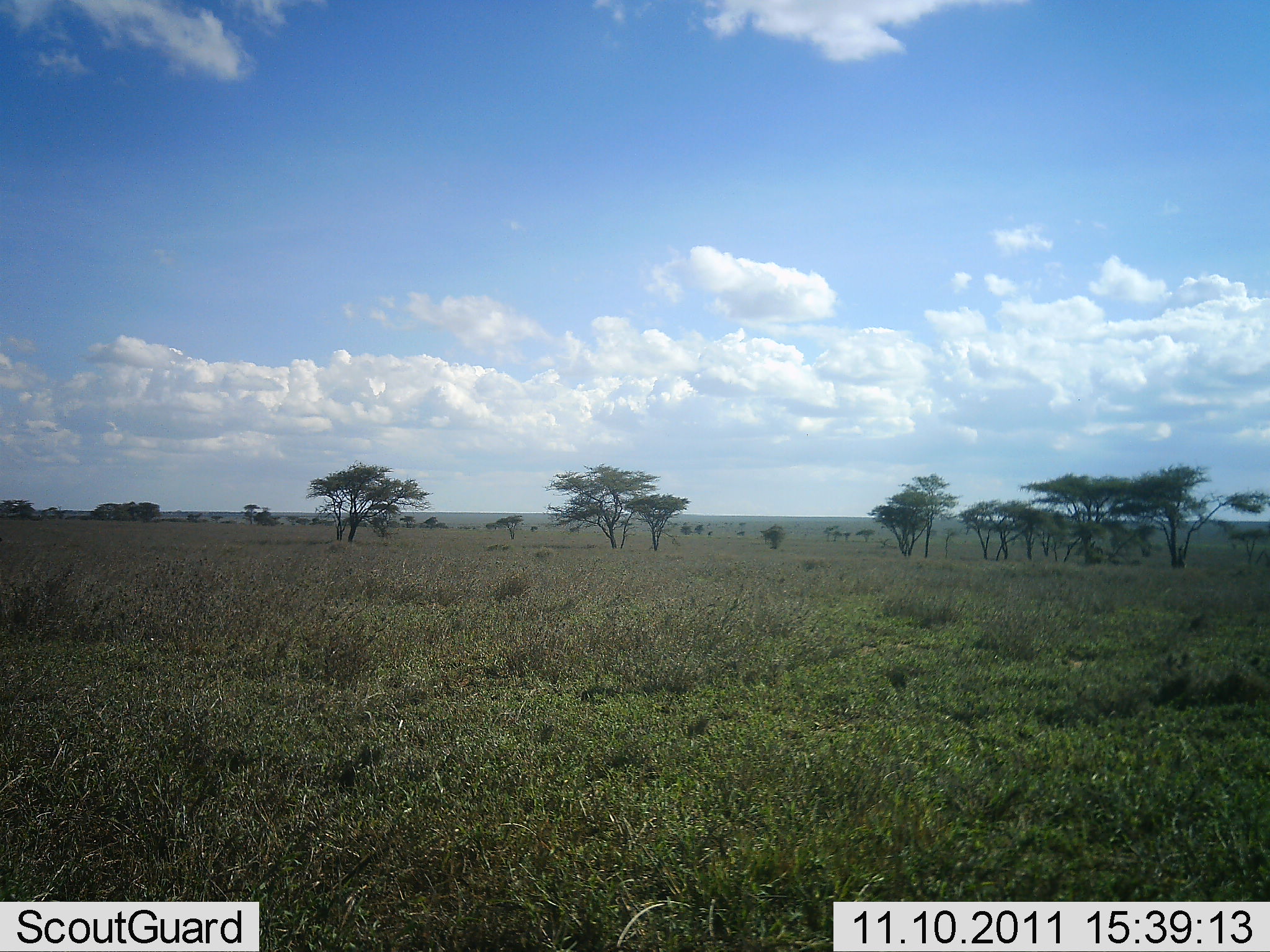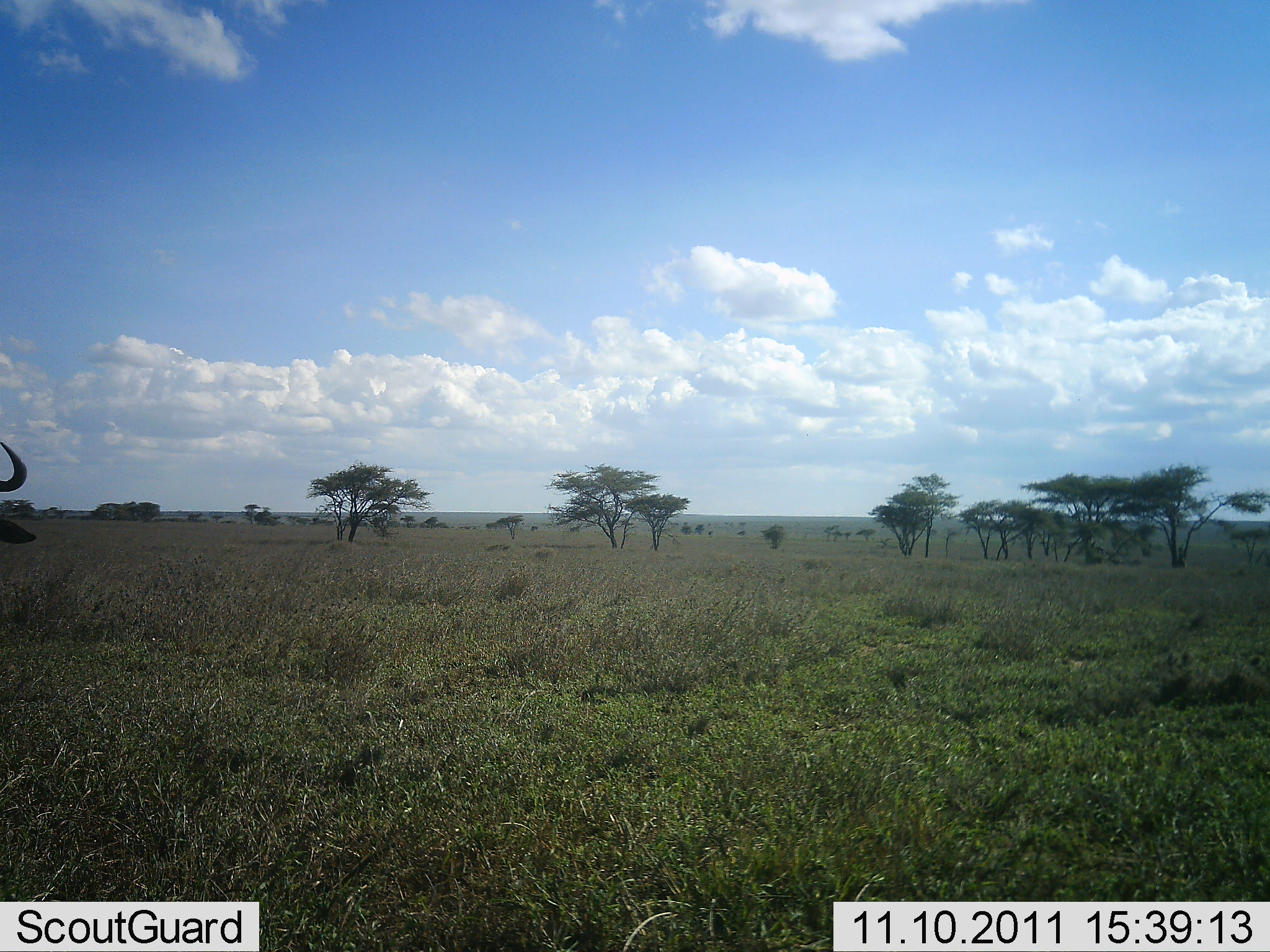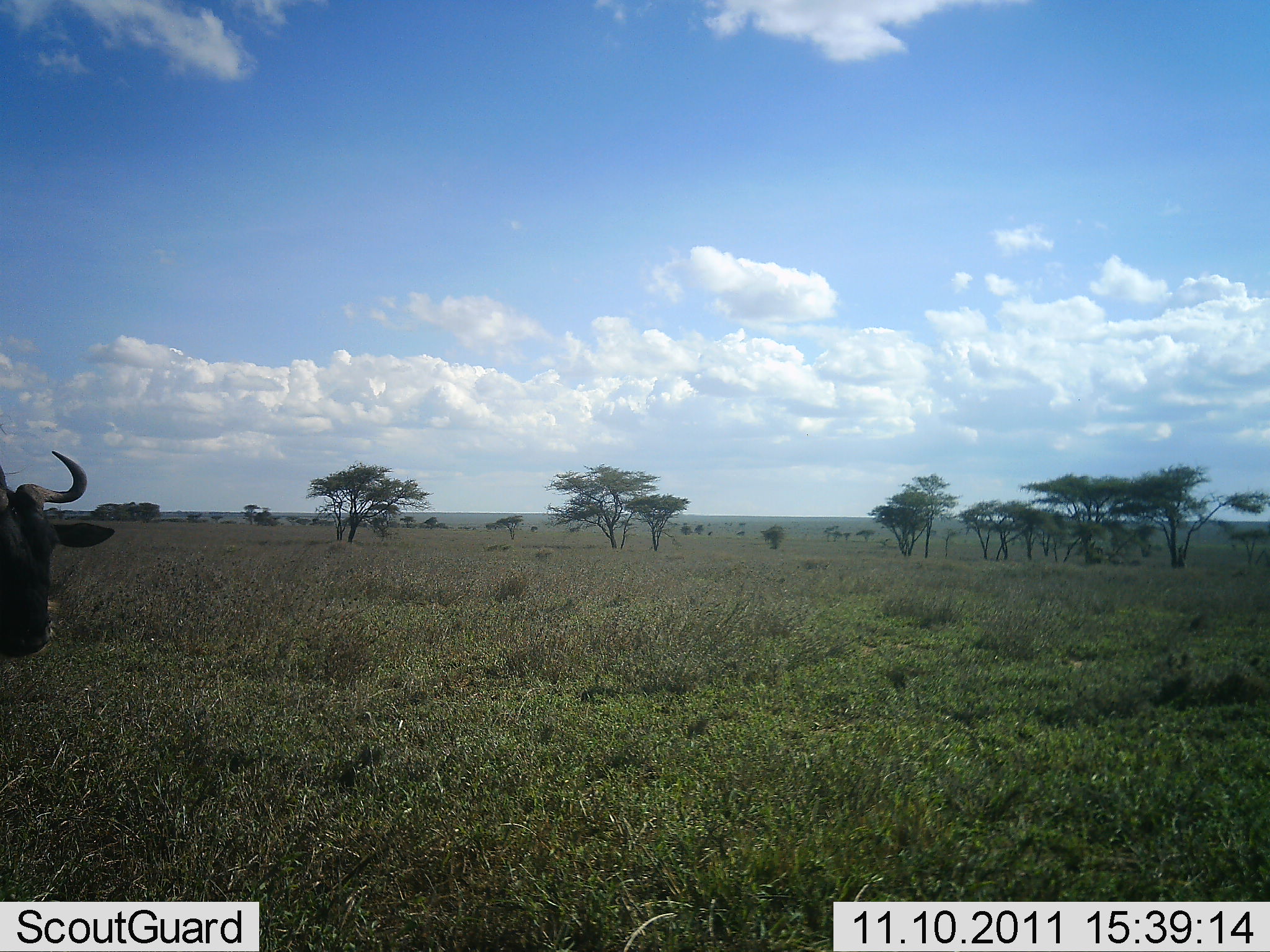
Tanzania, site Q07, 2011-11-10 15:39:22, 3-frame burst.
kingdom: Animalia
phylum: Chordata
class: Mammalia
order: Artiodactyla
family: Bovidae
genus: Connochaetes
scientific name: Connochaetes taurinus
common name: blue wildebeest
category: wildebeest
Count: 1.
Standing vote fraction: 27%.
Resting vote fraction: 0%.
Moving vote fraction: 82%.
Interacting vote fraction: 0%.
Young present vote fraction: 0%.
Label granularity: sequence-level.